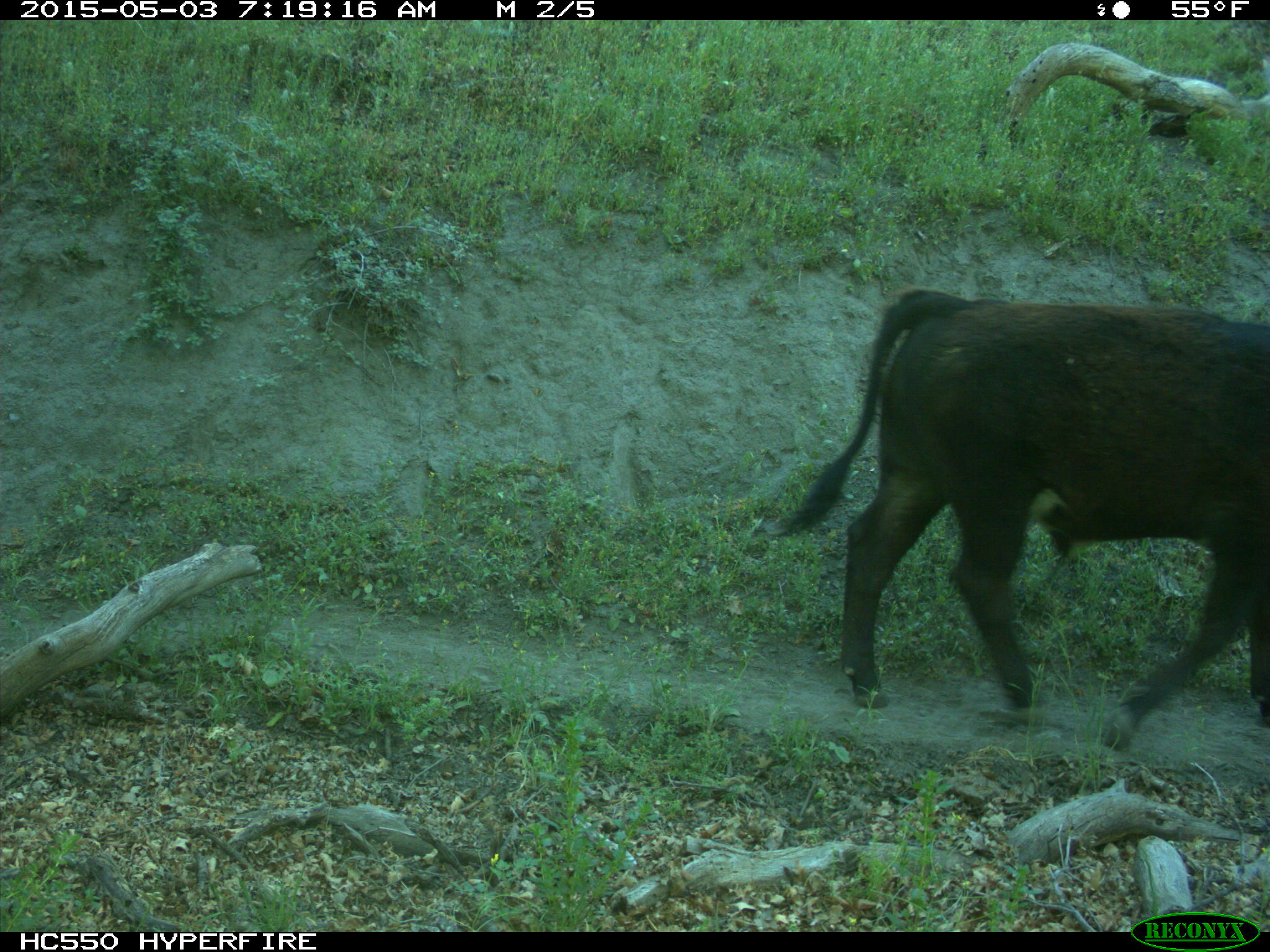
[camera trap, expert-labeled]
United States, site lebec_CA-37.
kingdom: Animalia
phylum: Chordata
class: Mammalia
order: Artiodactyla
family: Bovidae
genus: Bos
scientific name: Bos taurus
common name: domestic cow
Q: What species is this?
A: Bos taurus (domestic cow).